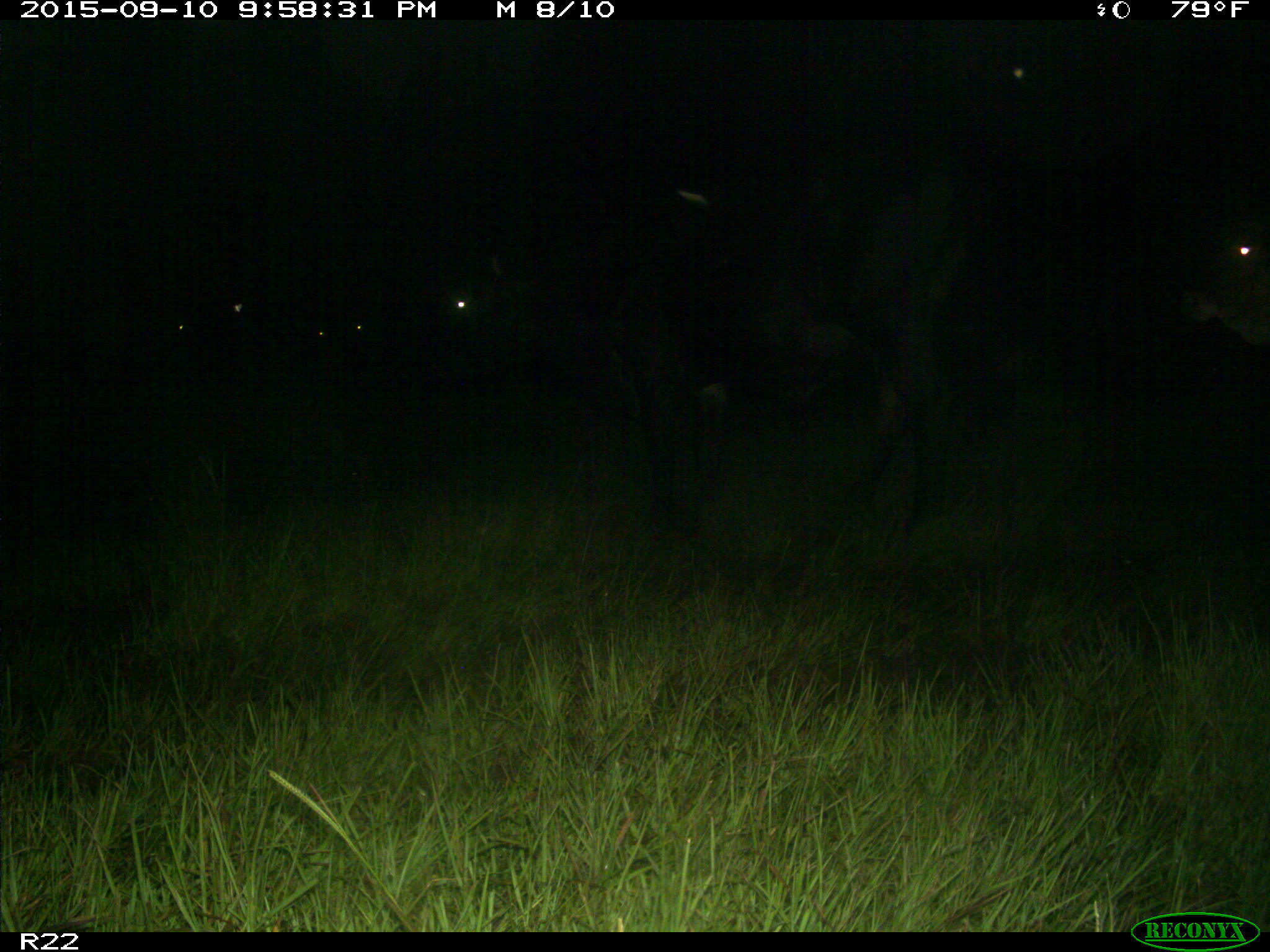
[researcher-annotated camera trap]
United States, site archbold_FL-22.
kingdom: Animalia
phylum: Chordata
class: Mammalia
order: Artiodactyla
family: Bovidae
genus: Bos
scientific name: Bos taurus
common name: domestic cow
Bos taurus (domestic cow).